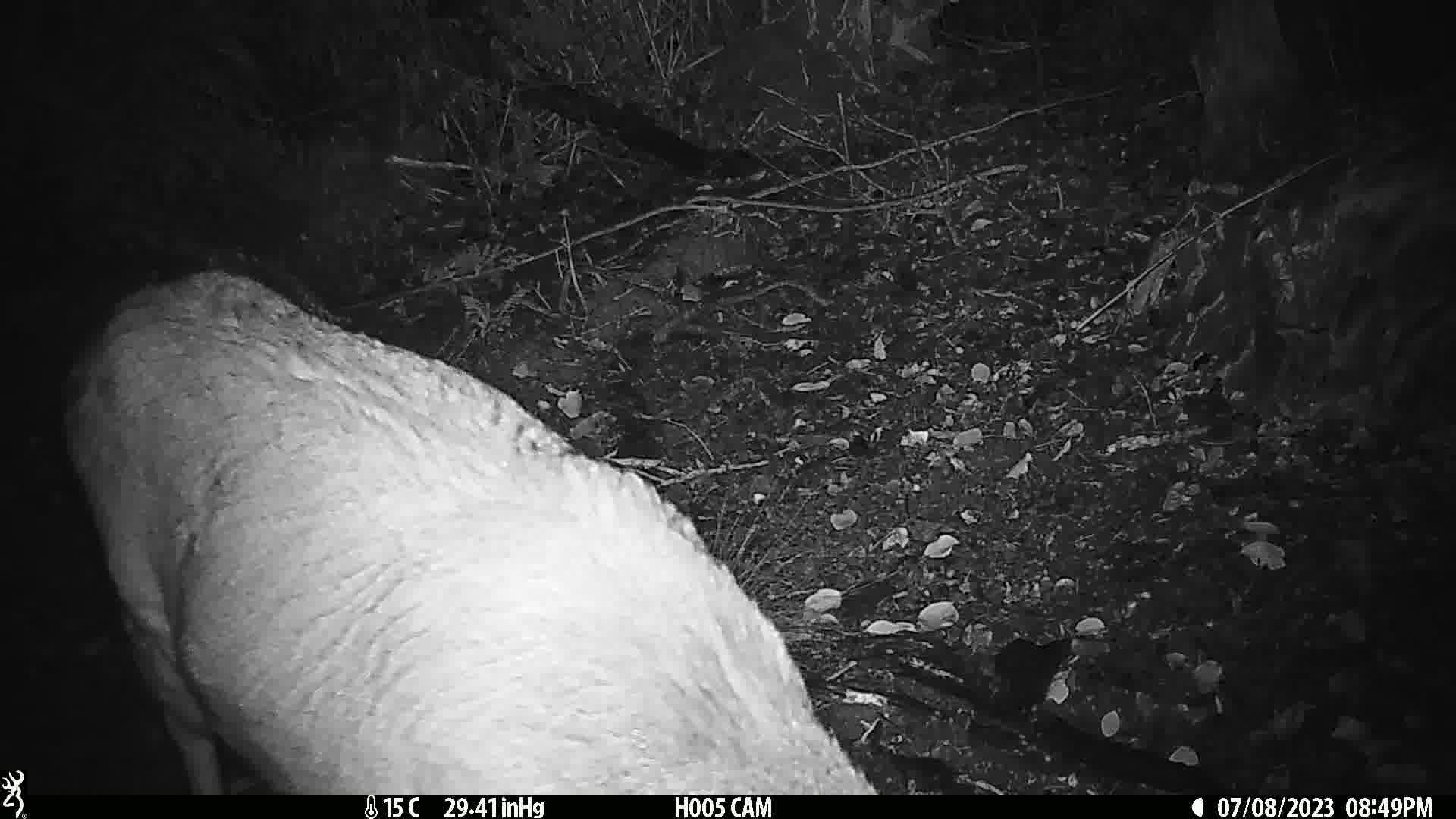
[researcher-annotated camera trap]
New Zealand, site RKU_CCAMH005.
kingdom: Animalia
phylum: Chordata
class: Mammalia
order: Artiodactyla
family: Cervidae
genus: Odocoileus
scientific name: Odocoileus virginianus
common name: white-tailed deer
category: white tailed deer